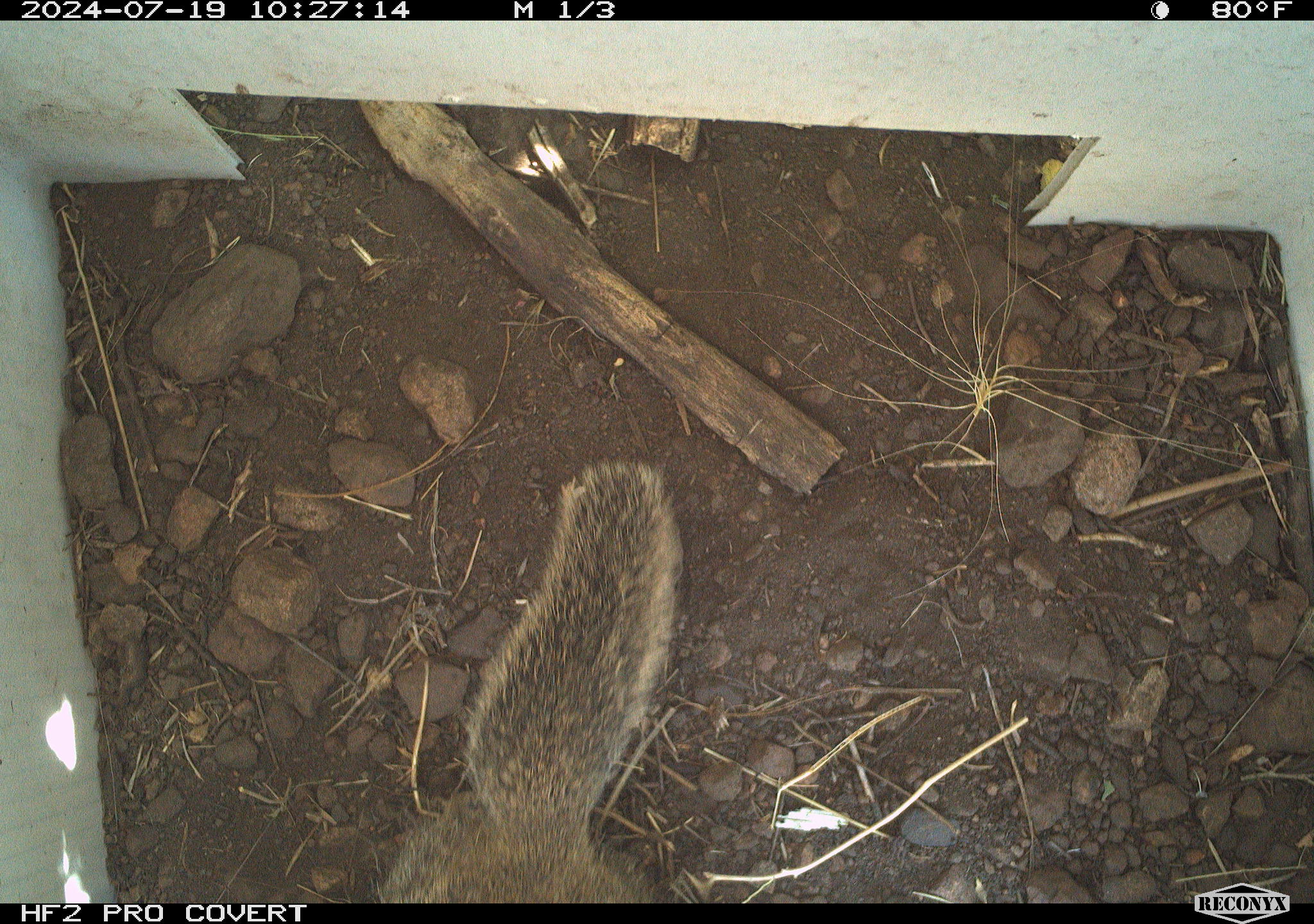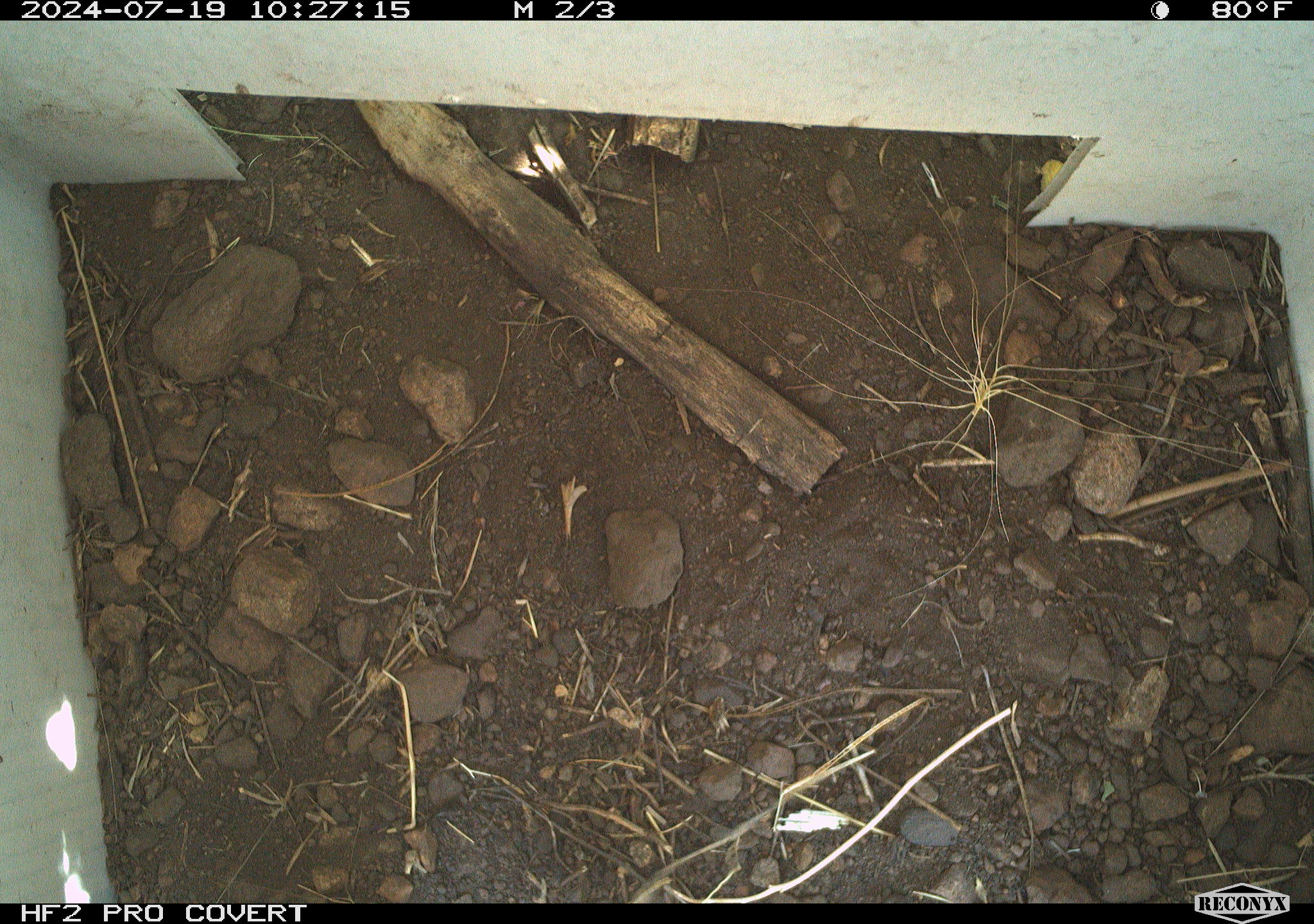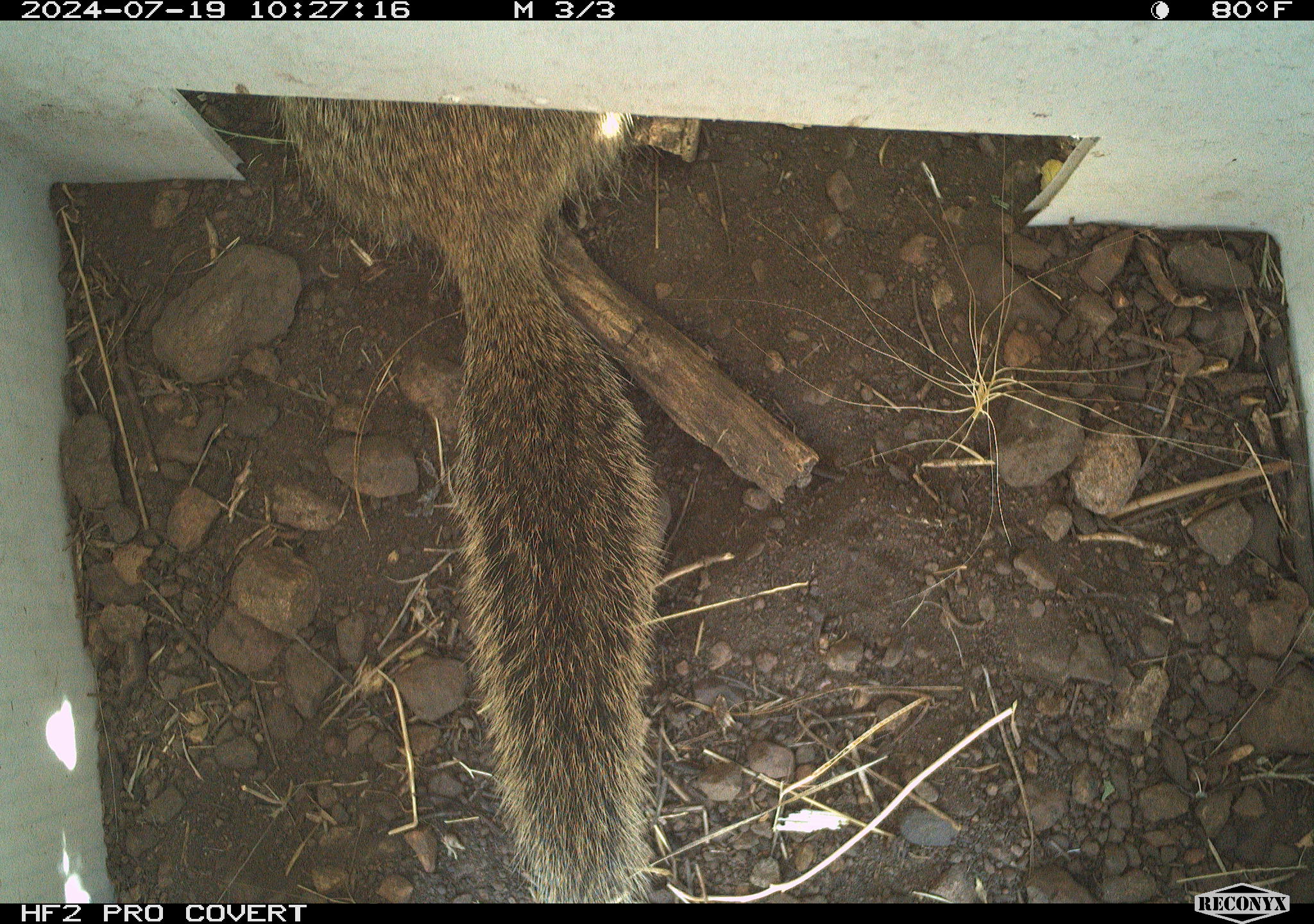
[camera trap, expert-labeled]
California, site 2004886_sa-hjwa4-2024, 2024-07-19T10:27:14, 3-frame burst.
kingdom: Animalia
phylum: Chordata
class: Mammalia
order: Rodentia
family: Sciuridae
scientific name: Sciuridae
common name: squirrels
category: sciuridae family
Sciuridae family (squirrels) (Sciuridae).